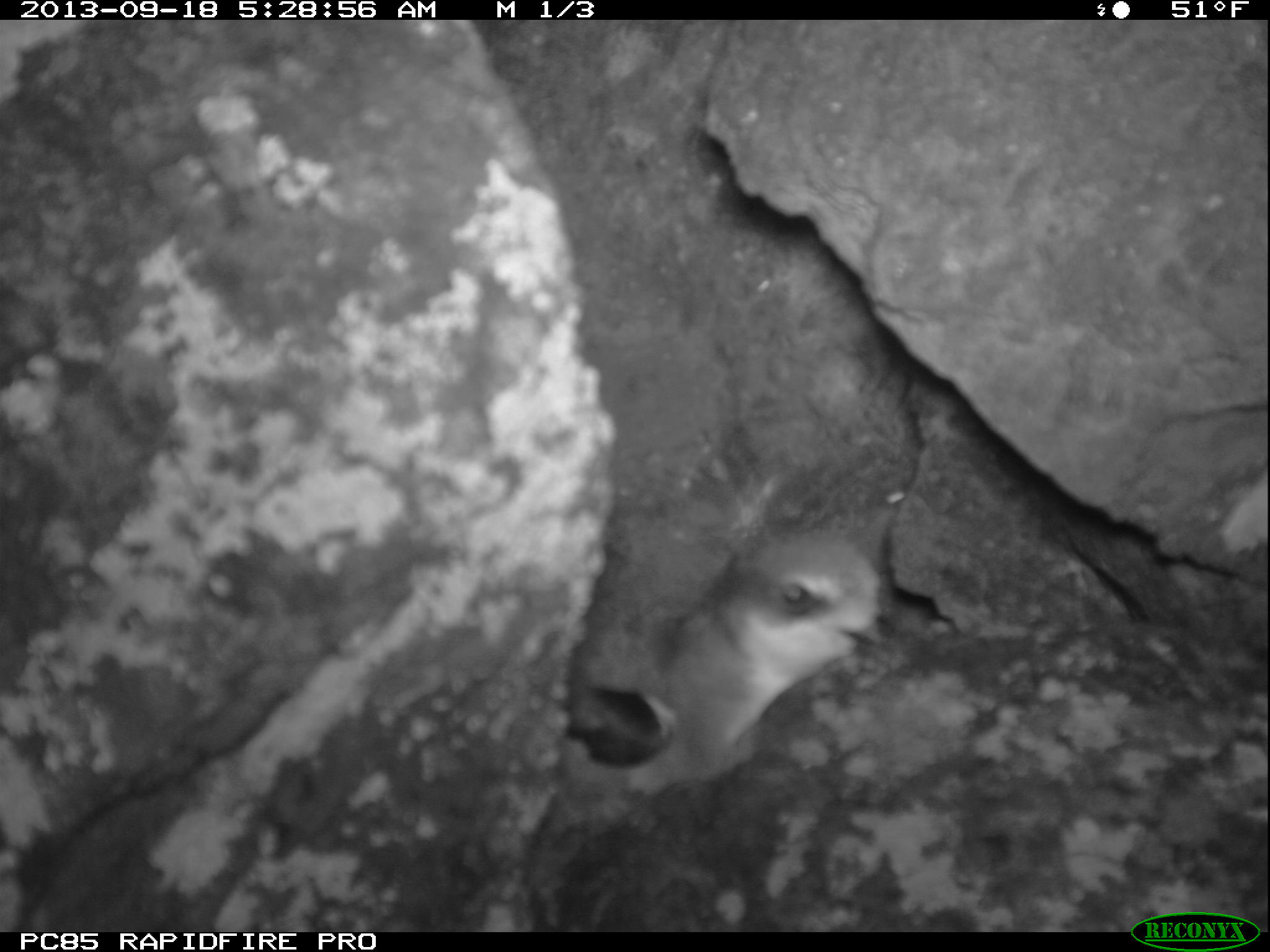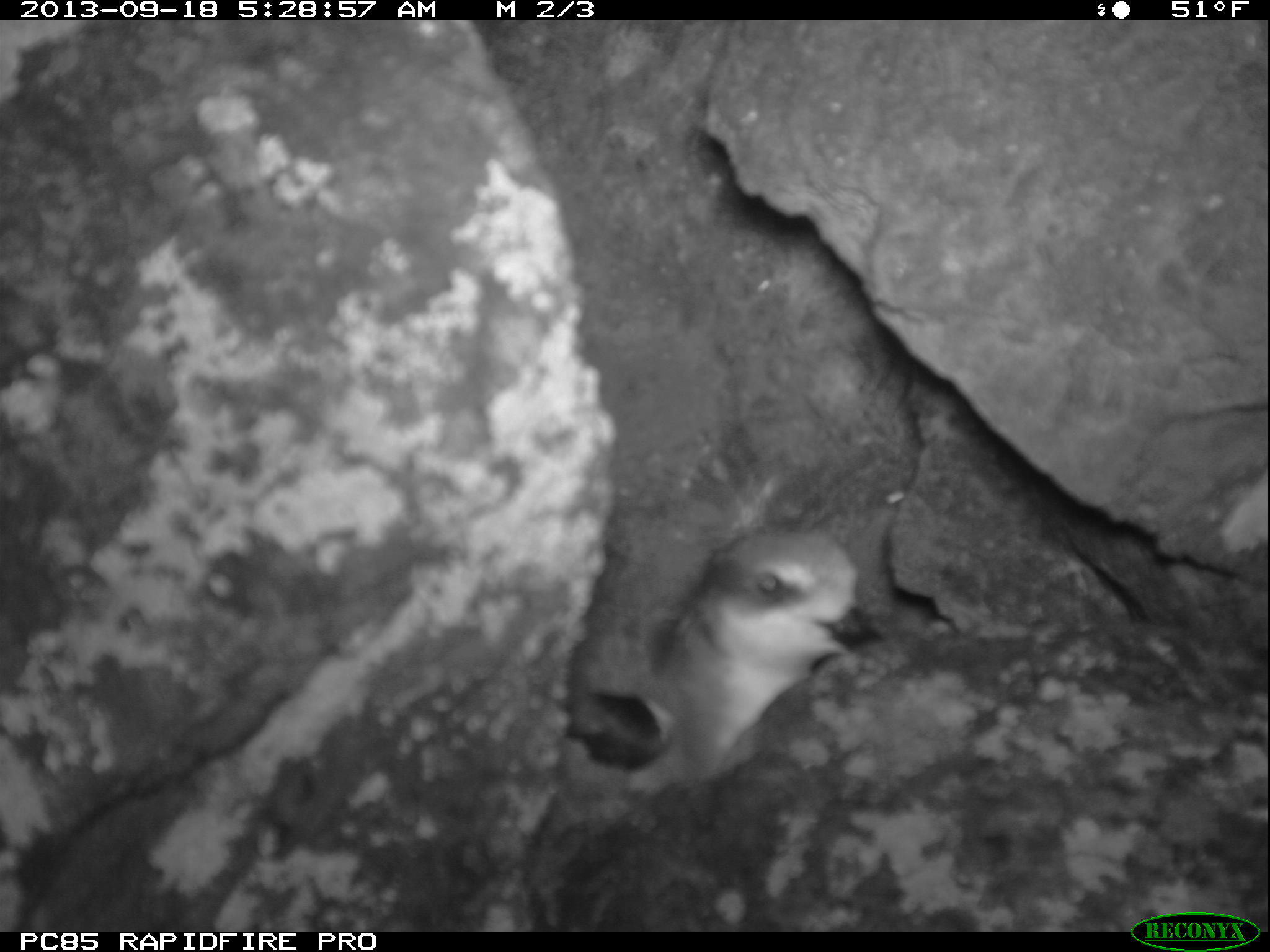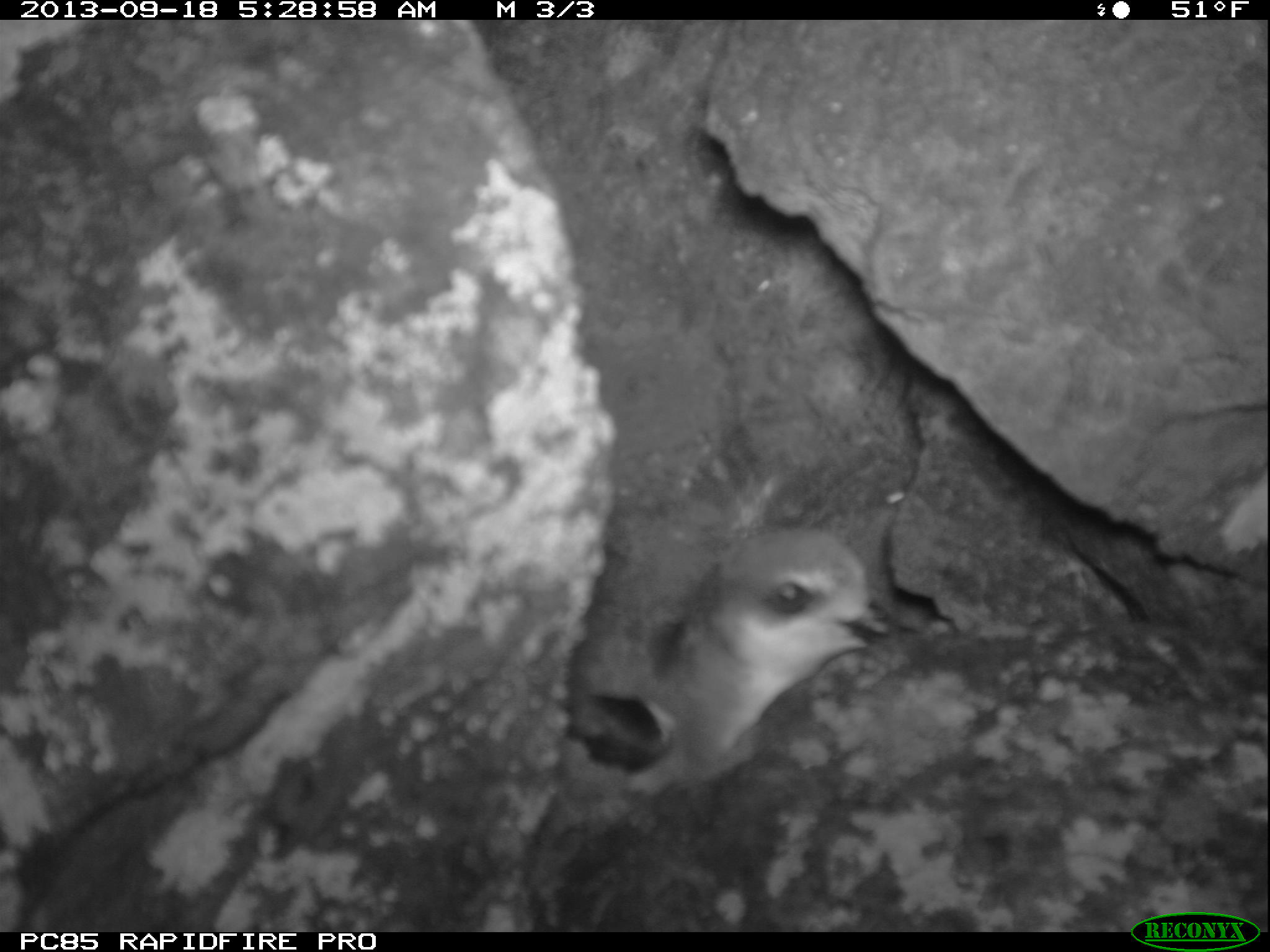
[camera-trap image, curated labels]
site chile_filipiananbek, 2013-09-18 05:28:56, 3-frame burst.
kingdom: Animalia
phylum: Chordata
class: Aves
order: Procellariiformes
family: Procellariidae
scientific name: Procellariidae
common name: petrel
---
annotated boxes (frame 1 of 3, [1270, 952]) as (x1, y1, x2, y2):
petrel: (546, 526, 888, 800)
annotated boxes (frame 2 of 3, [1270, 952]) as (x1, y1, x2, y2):
petrel: (555, 524, 871, 796)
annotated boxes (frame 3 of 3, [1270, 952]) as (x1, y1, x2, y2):
petrel: (556, 514, 884, 798)